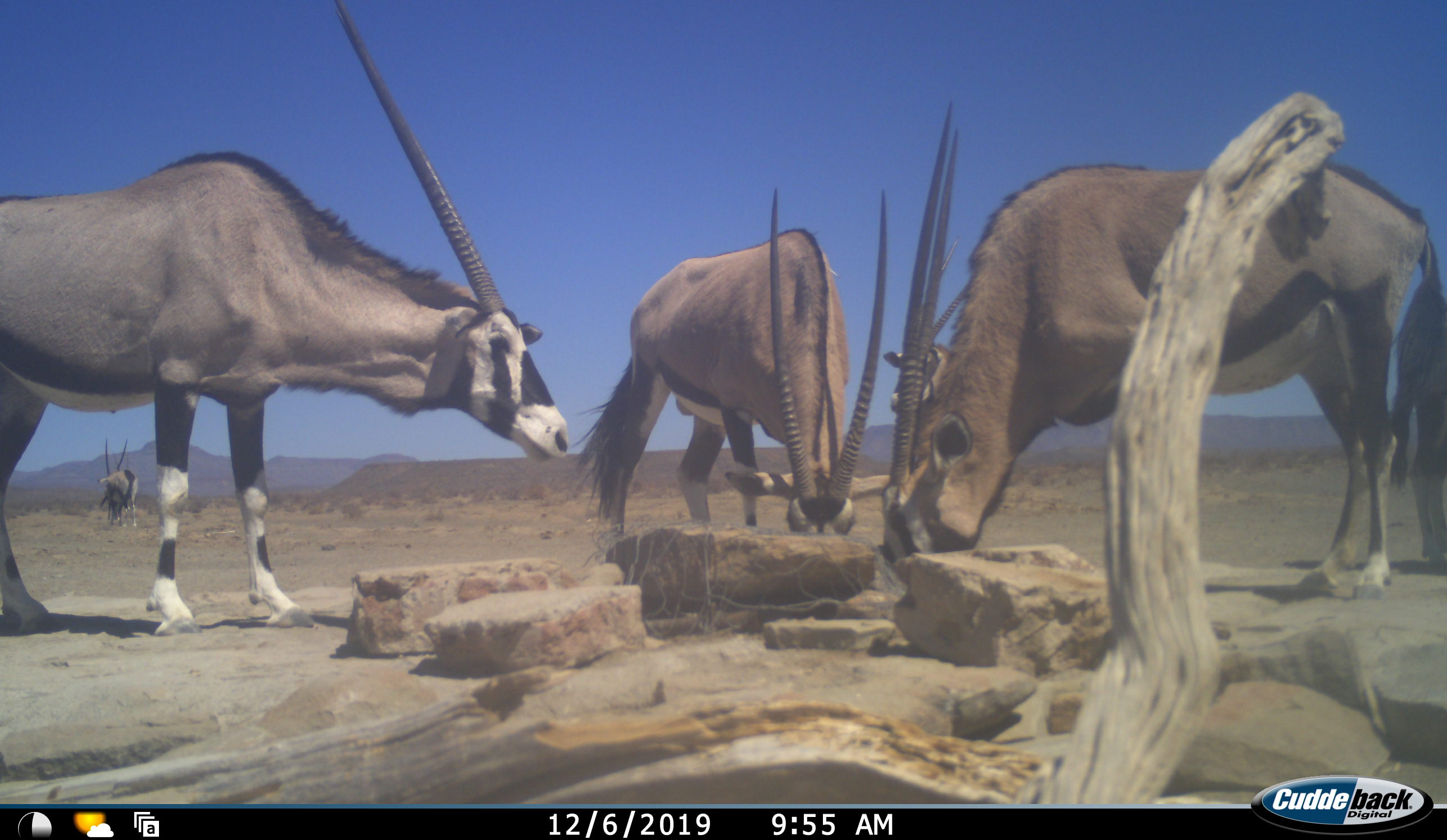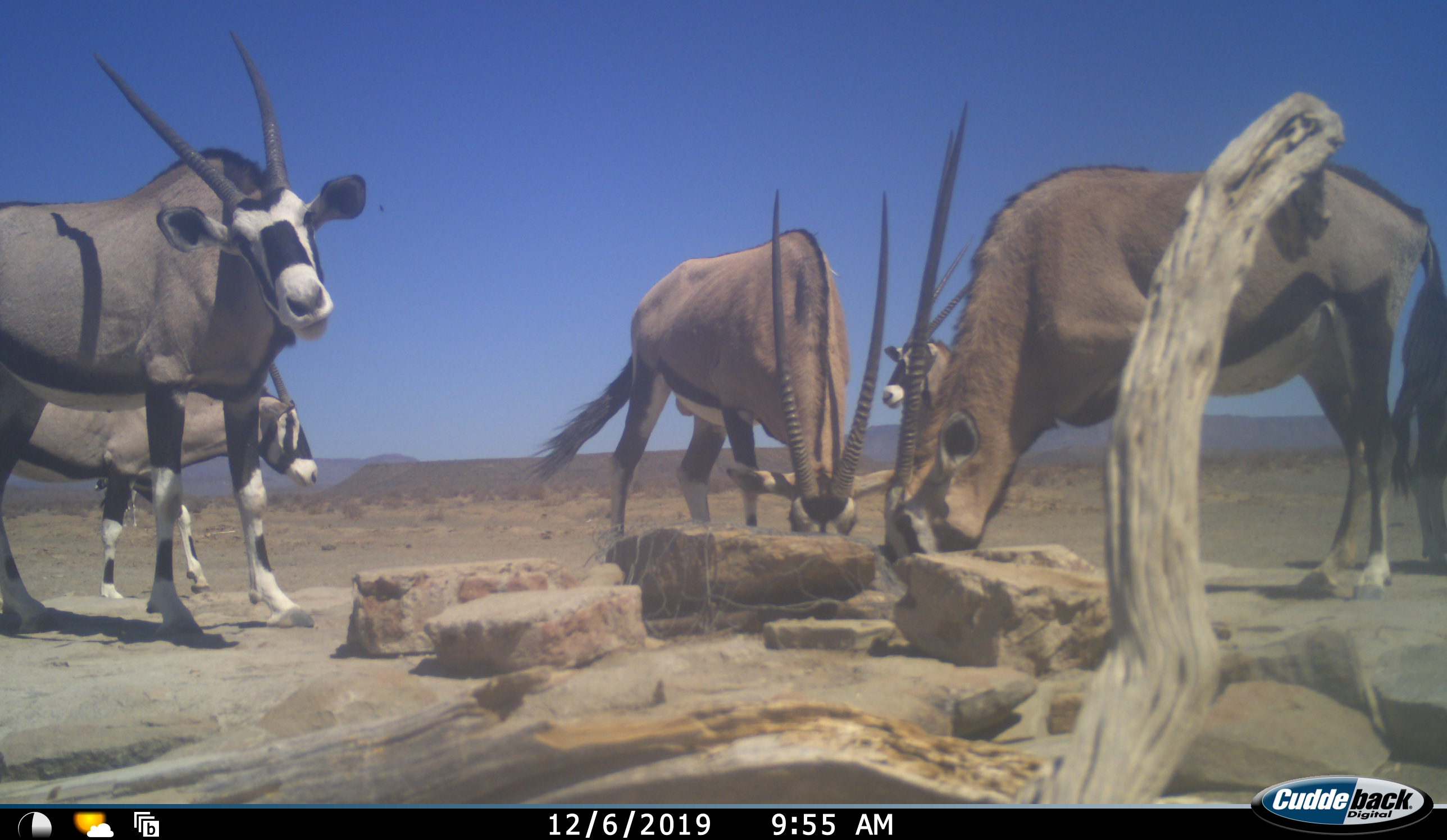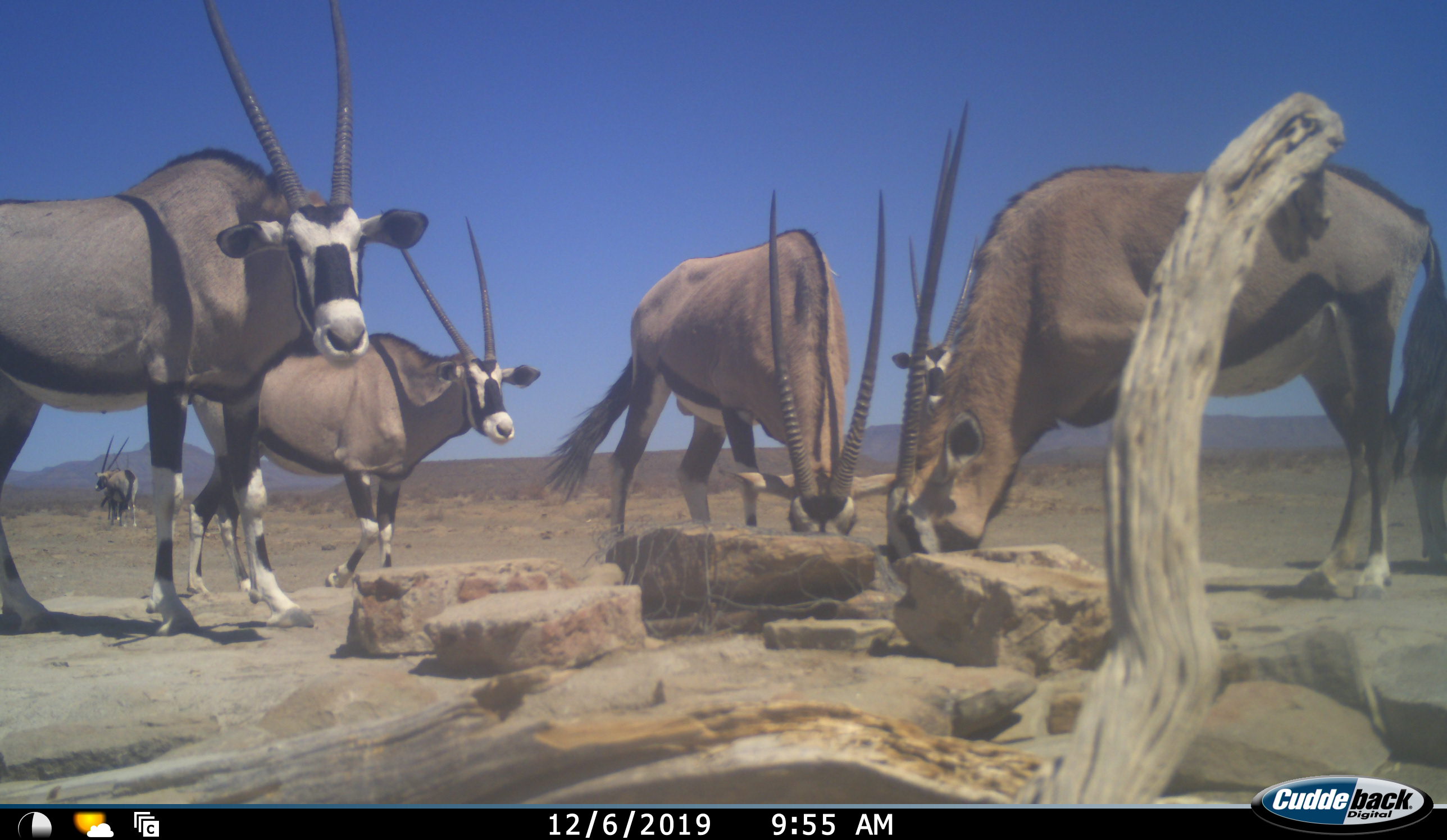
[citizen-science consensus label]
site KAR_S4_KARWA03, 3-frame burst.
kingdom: Animalia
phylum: Chordata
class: Mammalia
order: Artiodactyla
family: Bovidae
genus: Oryx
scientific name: Oryx gazella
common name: gemsbok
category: oryx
Oryx (gemsbok) (Oryx gazella), count 7. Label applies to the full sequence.